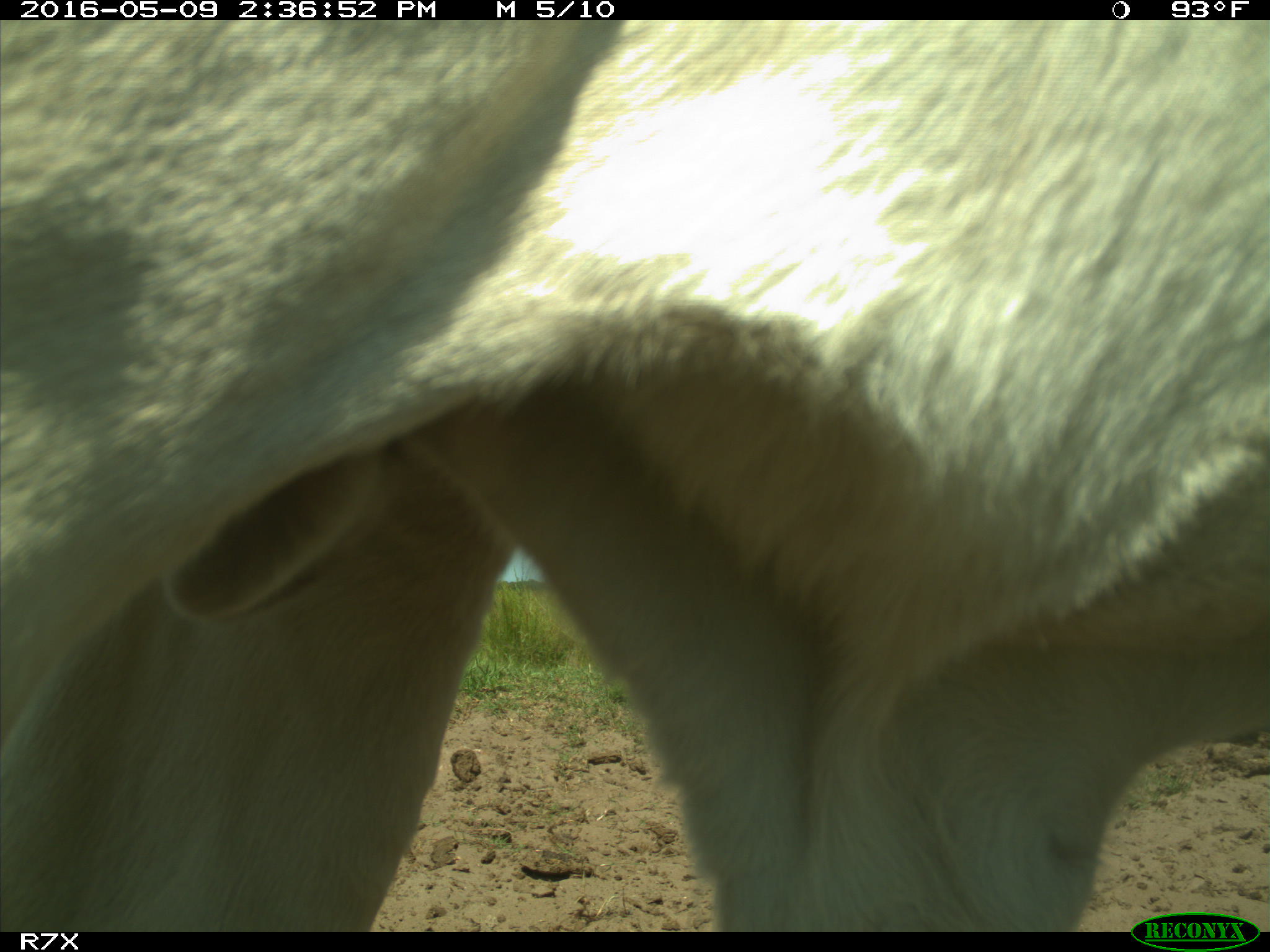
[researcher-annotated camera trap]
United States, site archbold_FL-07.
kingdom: Animalia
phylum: Chordata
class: Mammalia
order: Artiodactyla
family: Bovidae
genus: Bos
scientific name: Bos taurus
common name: domestic cow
Bos taurus (domestic cow).